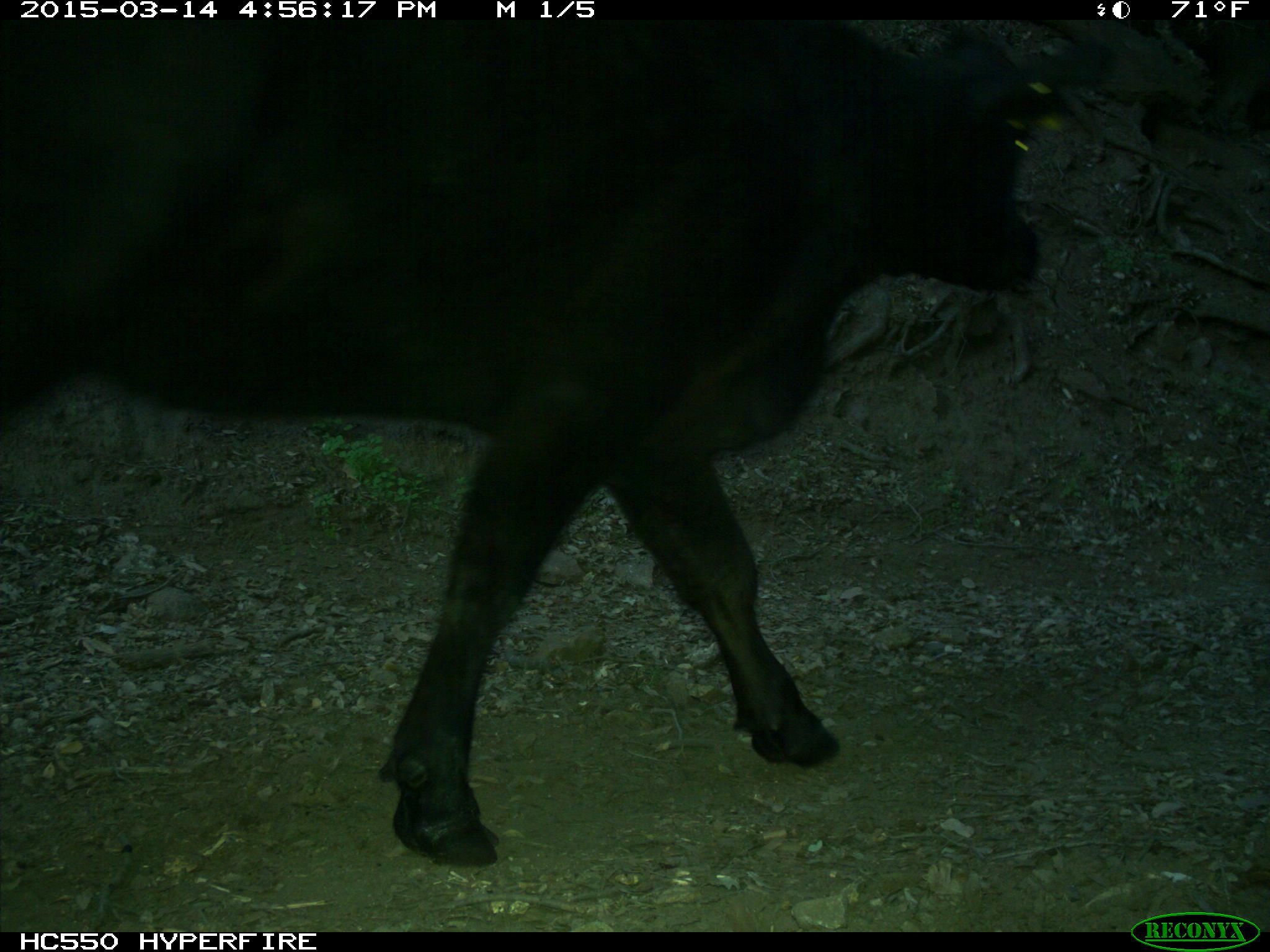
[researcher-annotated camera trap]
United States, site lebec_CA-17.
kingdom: Animalia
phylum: Chordata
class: Mammalia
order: Artiodactyla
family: Bovidae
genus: Bos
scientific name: Bos taurus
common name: domestic cow